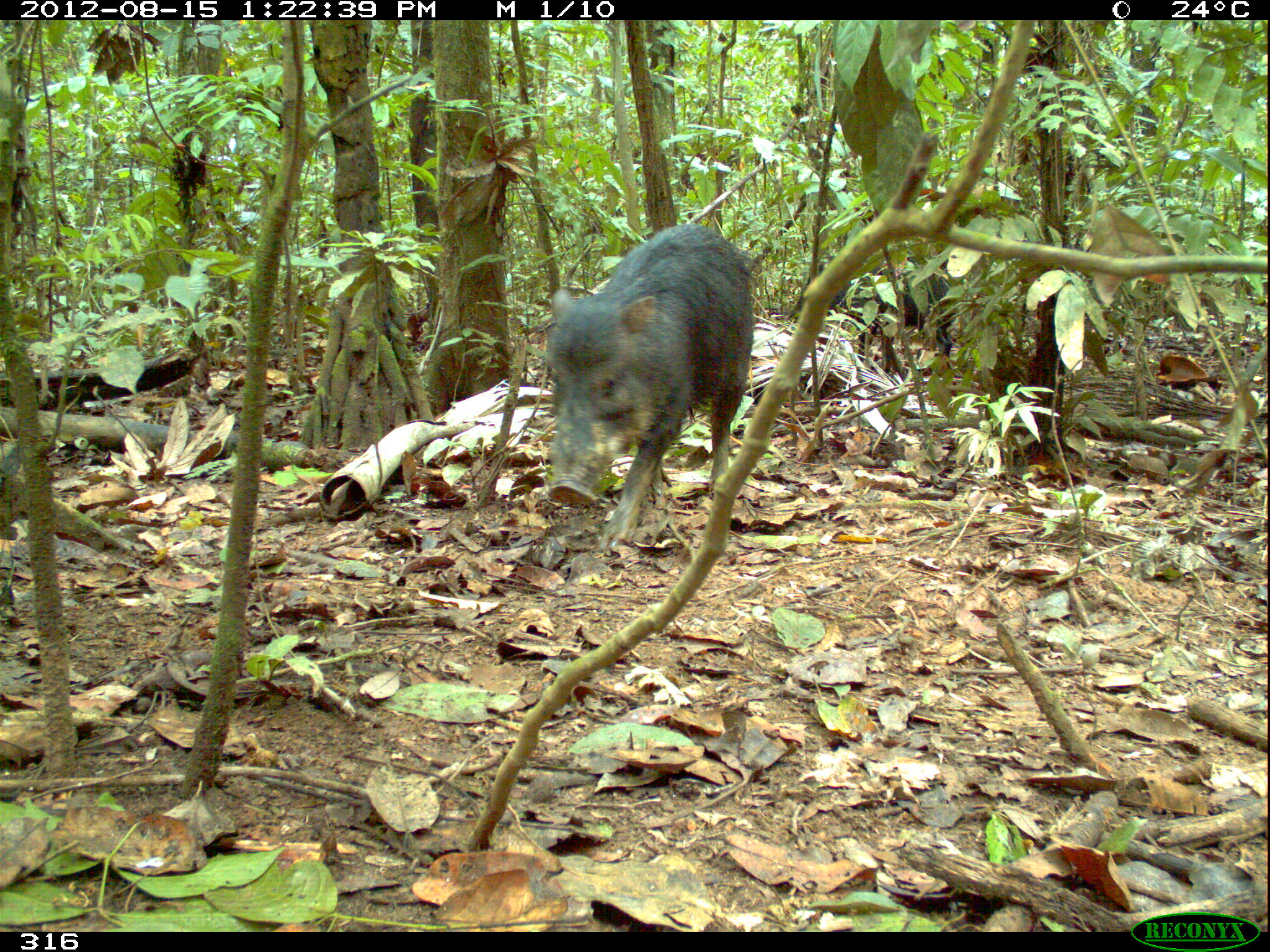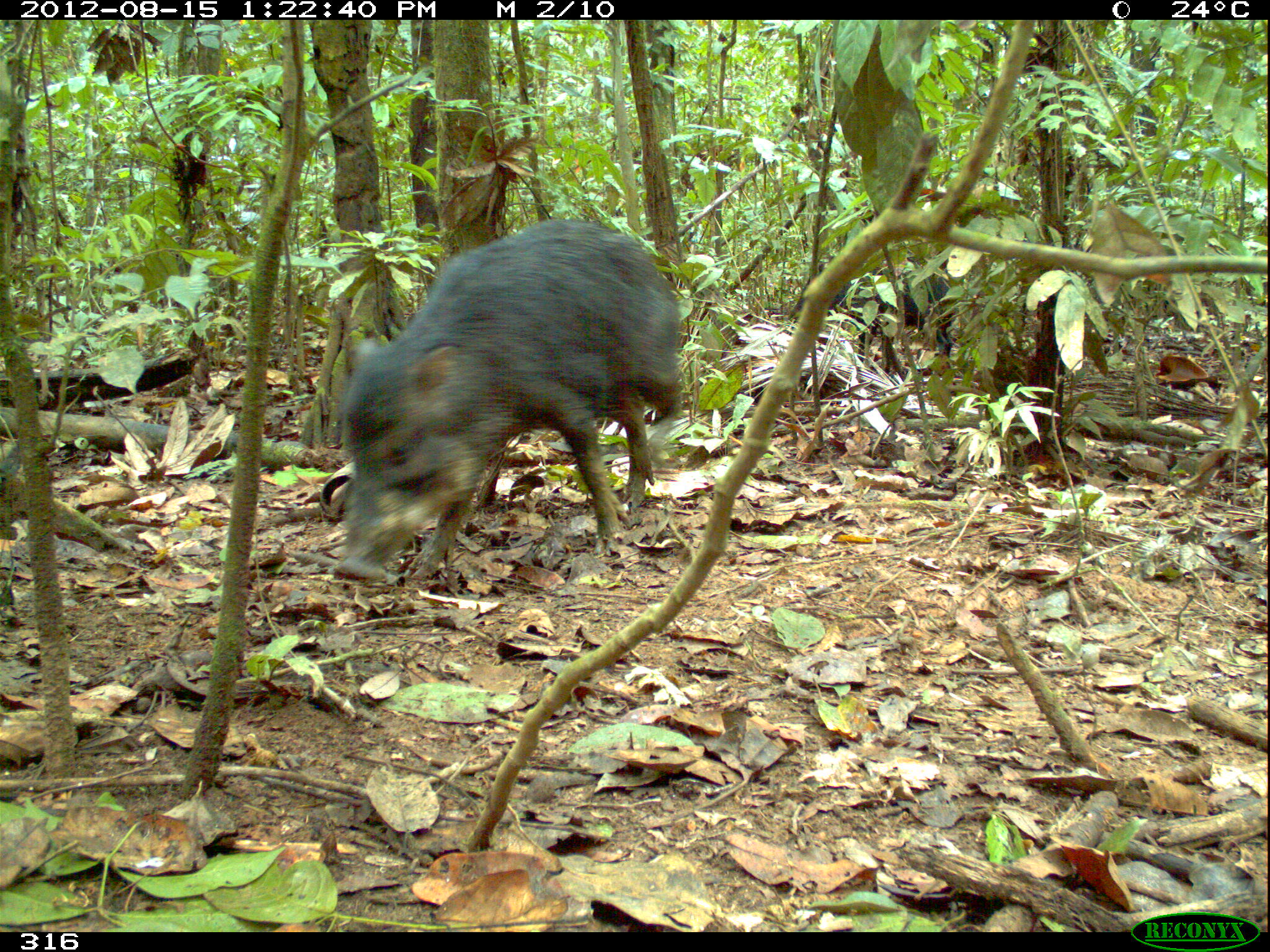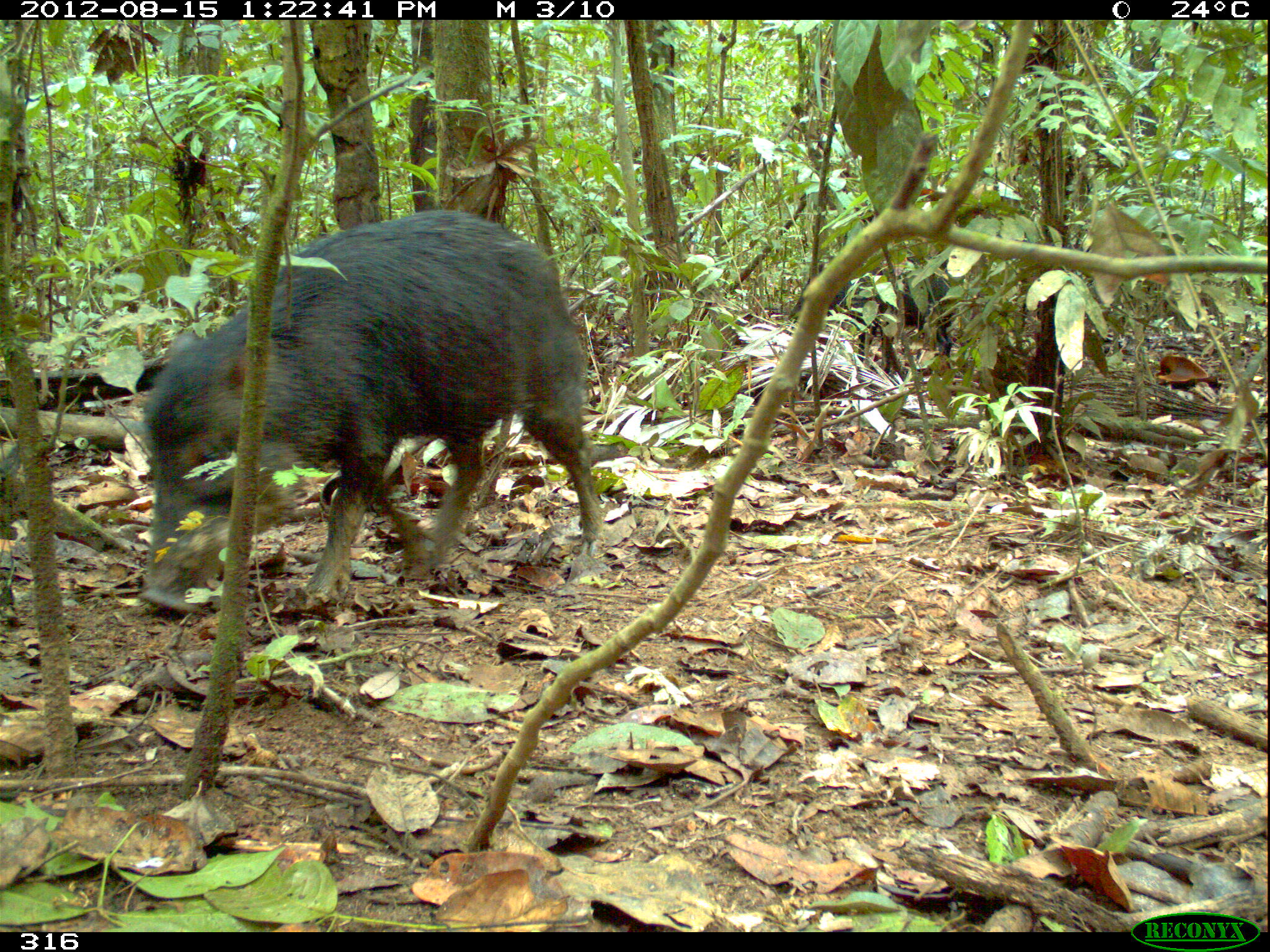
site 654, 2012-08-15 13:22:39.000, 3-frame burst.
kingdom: Animalia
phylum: Chordata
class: Mammalia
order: Artiodactyla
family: Tayassuidae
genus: Tayassu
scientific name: Tayassu pecari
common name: white-lipped peccary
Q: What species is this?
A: Tayassu pecari (white-lipped peccary).